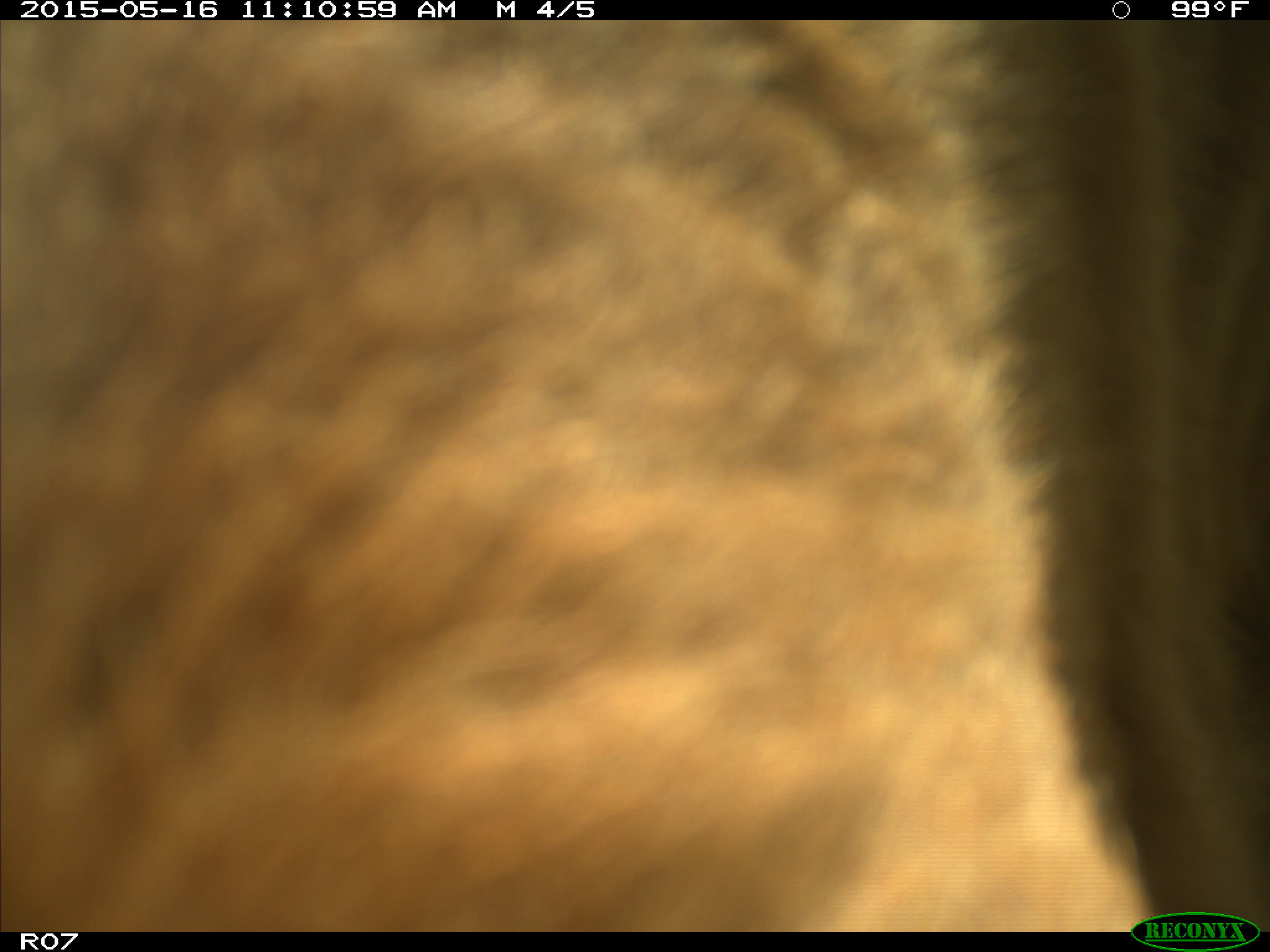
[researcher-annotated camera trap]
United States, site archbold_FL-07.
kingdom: Animalia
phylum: Chordata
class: Mammalia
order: Artiodactyla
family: Bovidae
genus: Bos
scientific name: Bos taurus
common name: domestic cow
Bos taurus (domestic cow).